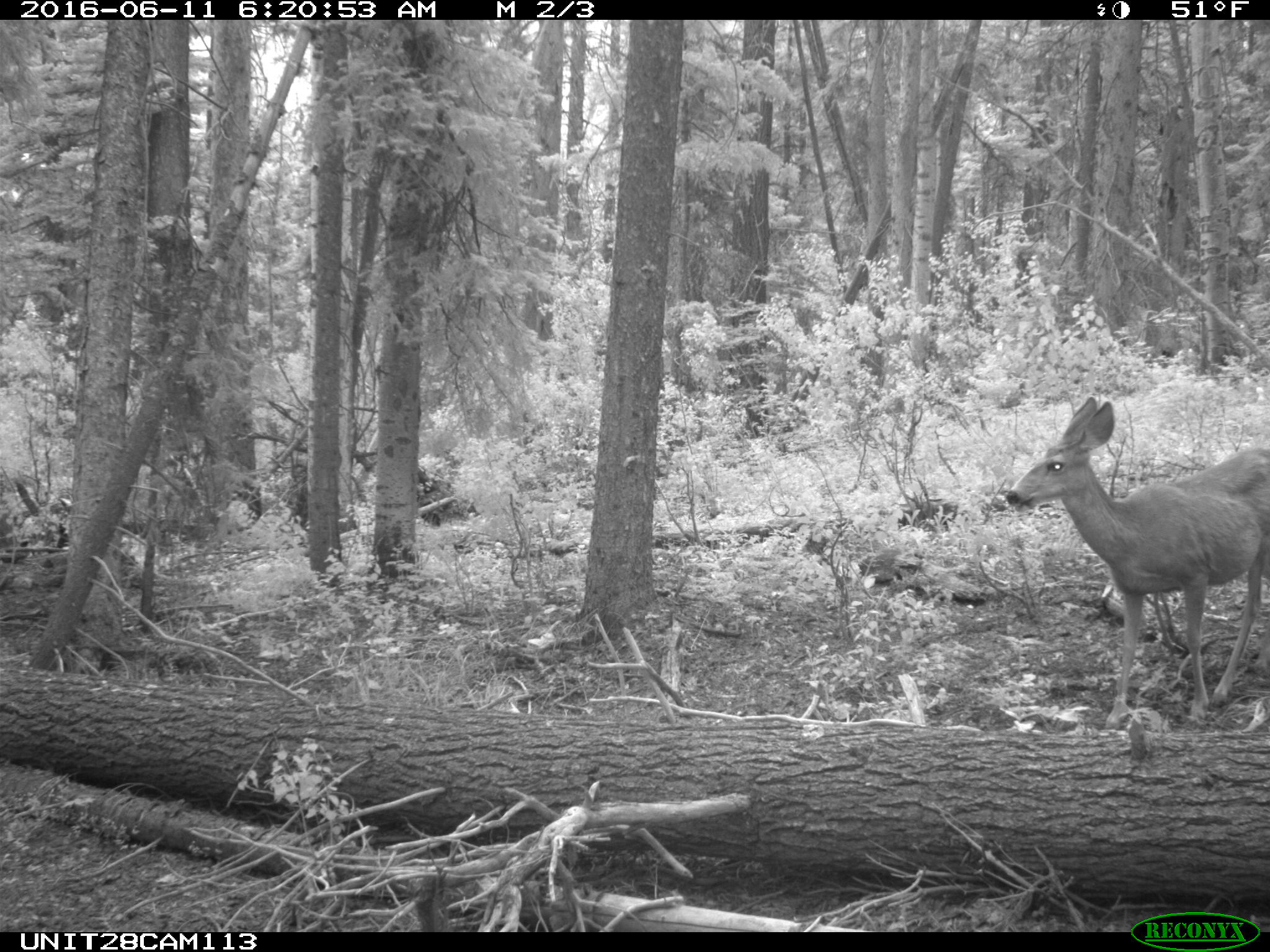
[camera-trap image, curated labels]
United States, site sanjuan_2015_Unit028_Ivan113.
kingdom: Animalia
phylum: Chordata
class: Mammalia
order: Artiodactyla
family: Cervidae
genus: Odocoileus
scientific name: Odocoileus hemionus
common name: mule deer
Odocoileus hemionus (mule deer).